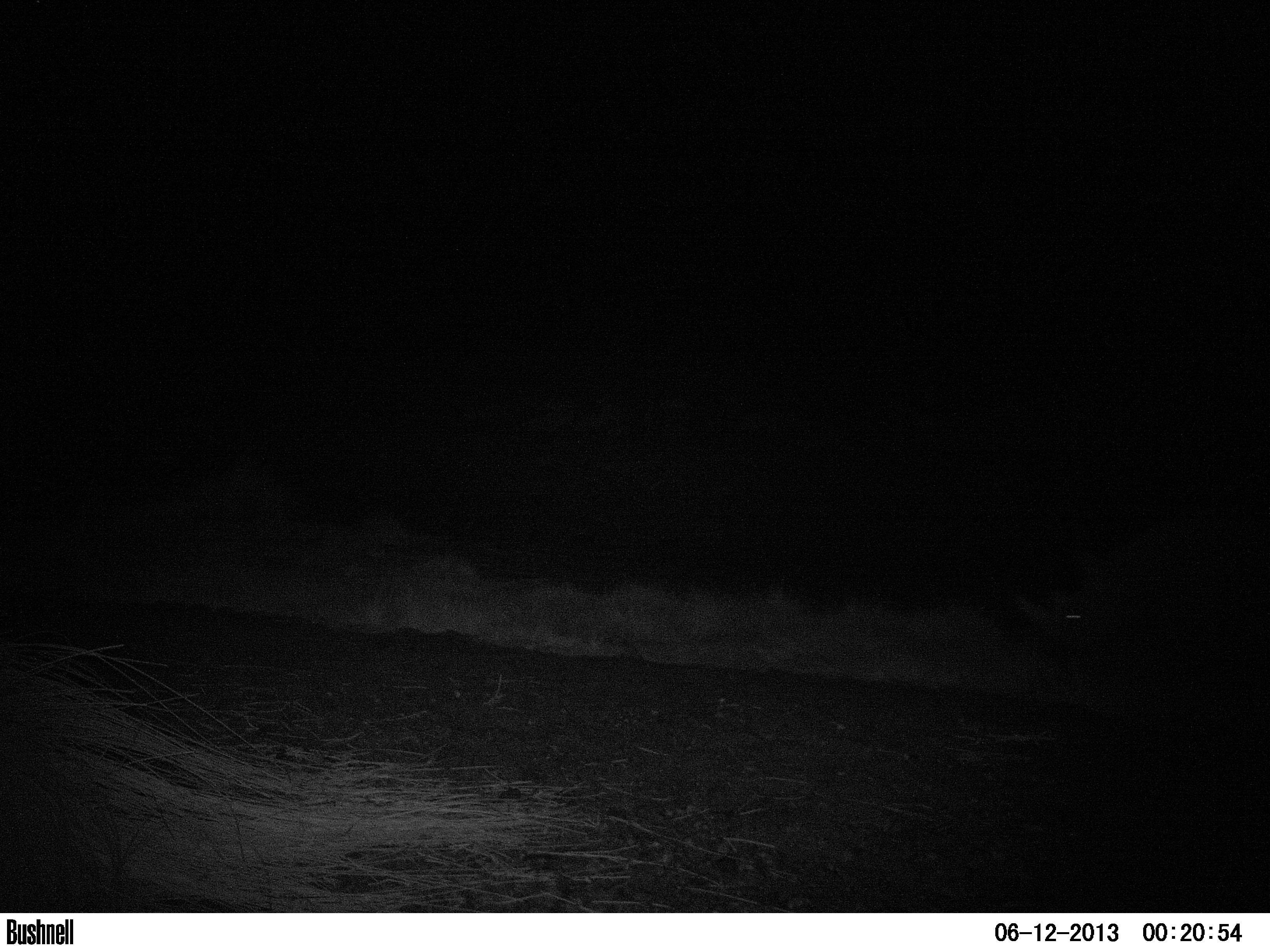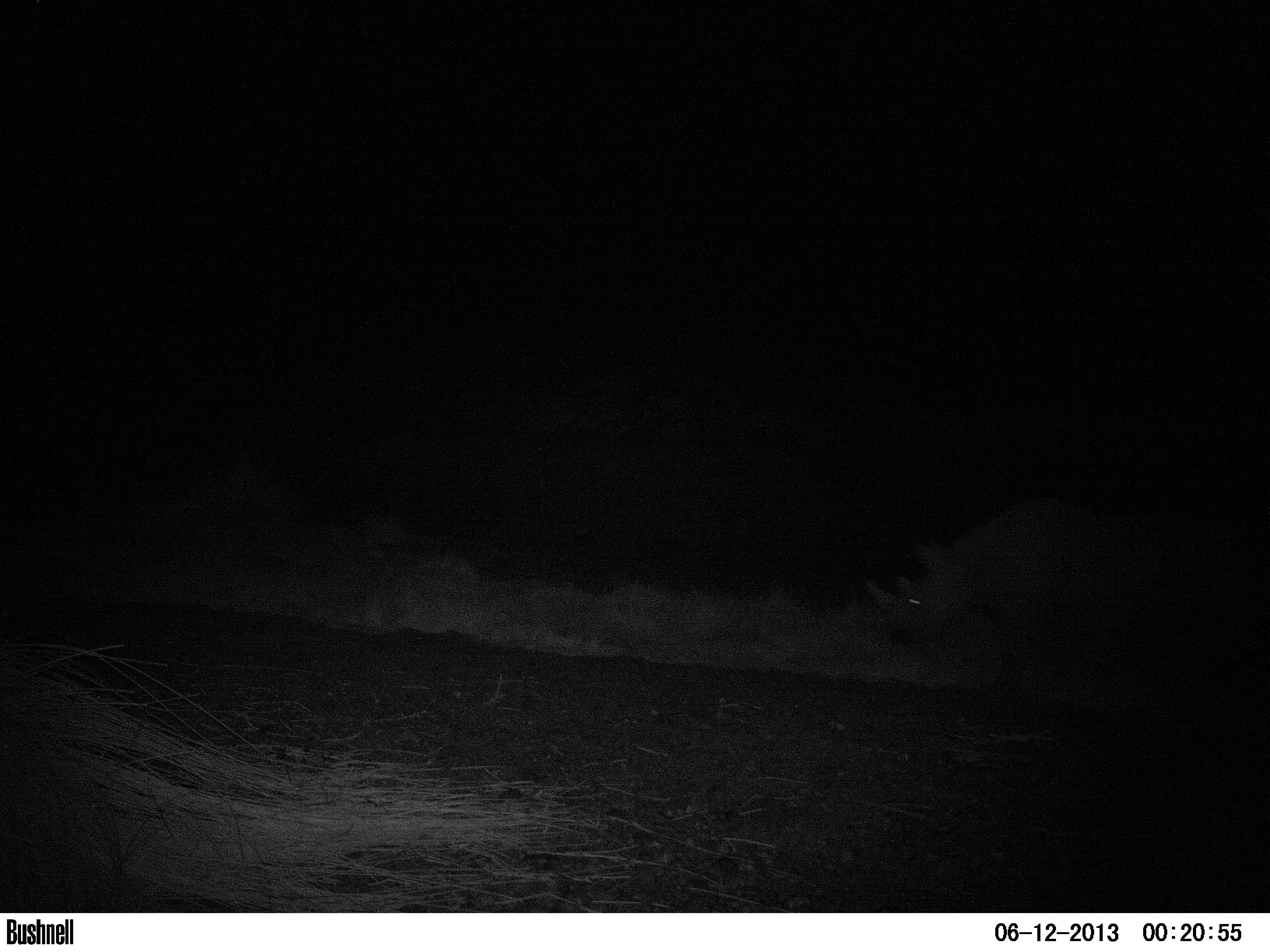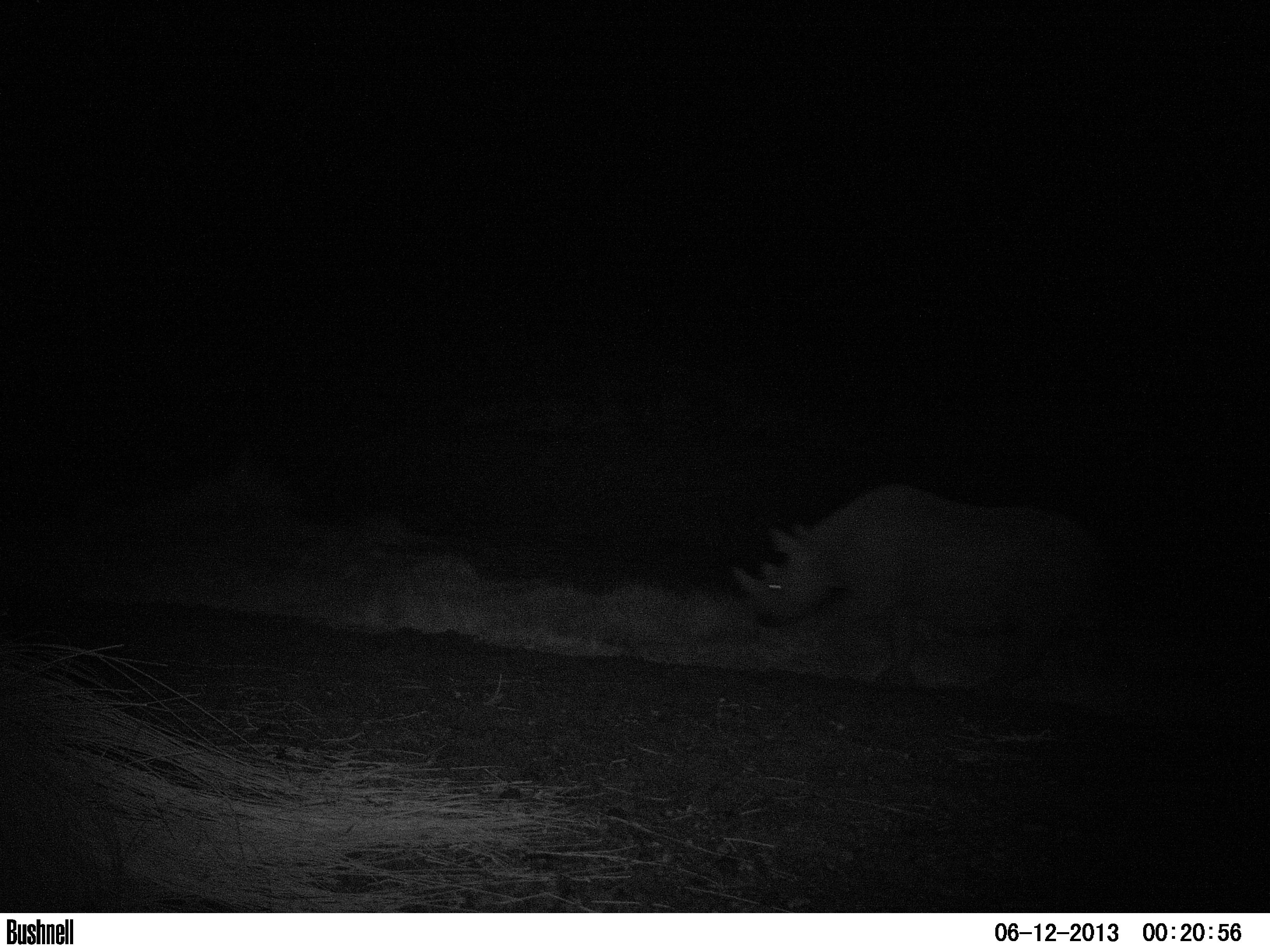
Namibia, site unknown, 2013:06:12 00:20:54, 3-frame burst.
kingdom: Animalia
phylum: Chordata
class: Mammalia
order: Perissodactyla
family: Rhinocerotidae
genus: Diceros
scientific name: Diceros bicornis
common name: black rhinoceros